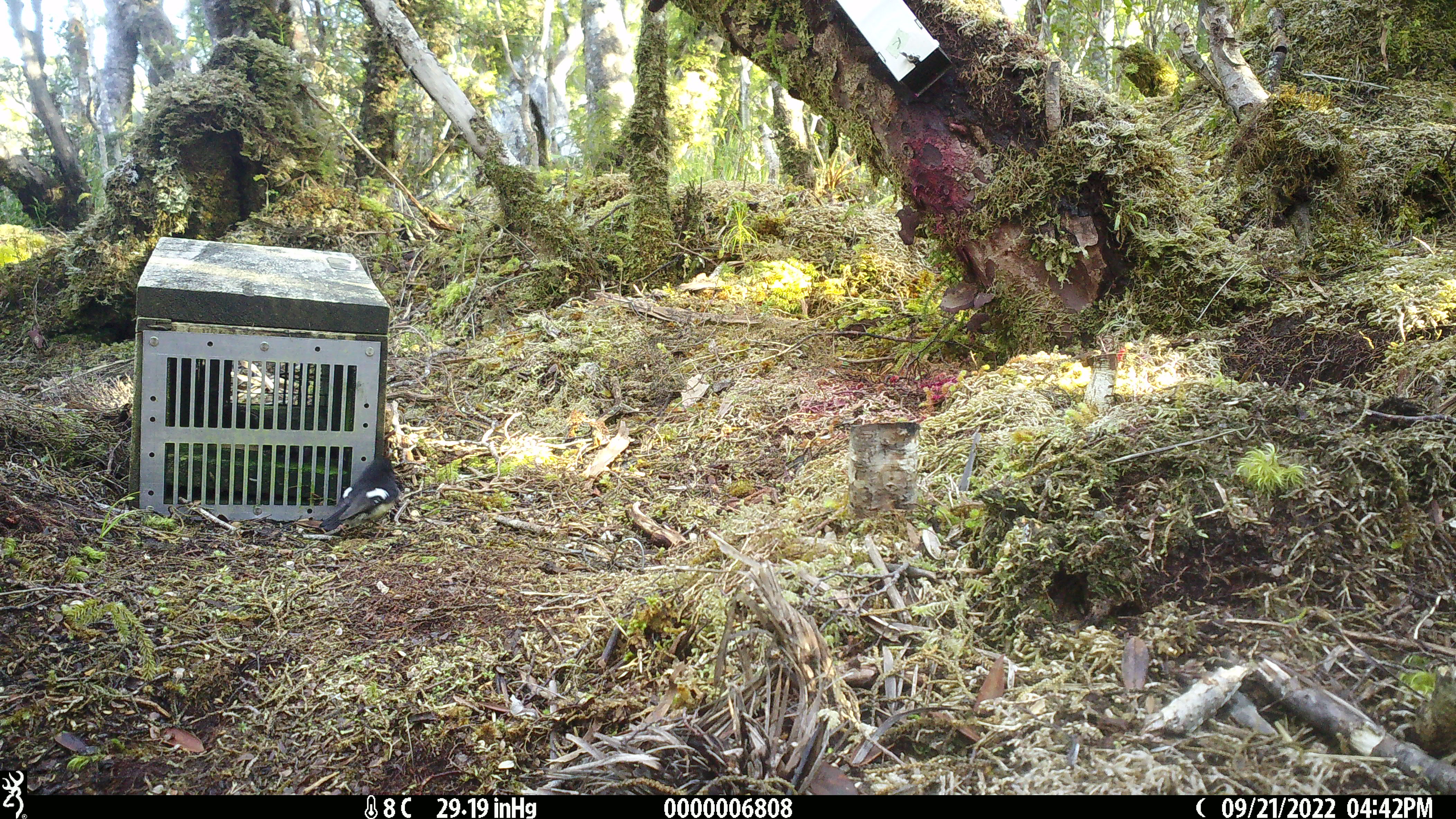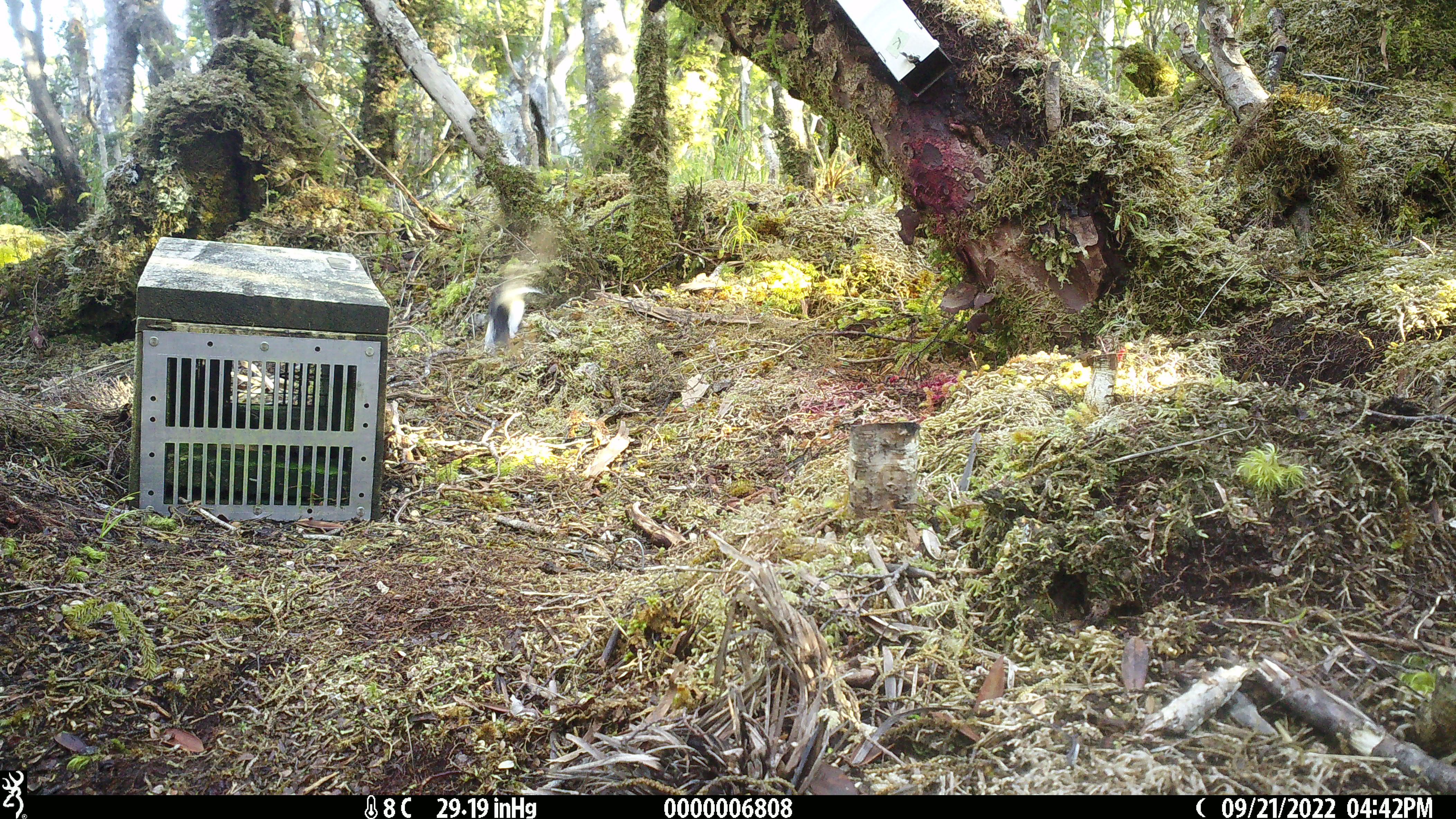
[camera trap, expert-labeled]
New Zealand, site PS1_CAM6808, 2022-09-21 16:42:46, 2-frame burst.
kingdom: Animalia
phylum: Chordata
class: Aves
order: Passeriformes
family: Petroicidae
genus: Petroica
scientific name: Petroica macrocephala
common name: tomtit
Tomtit (Petroica macrocephala).